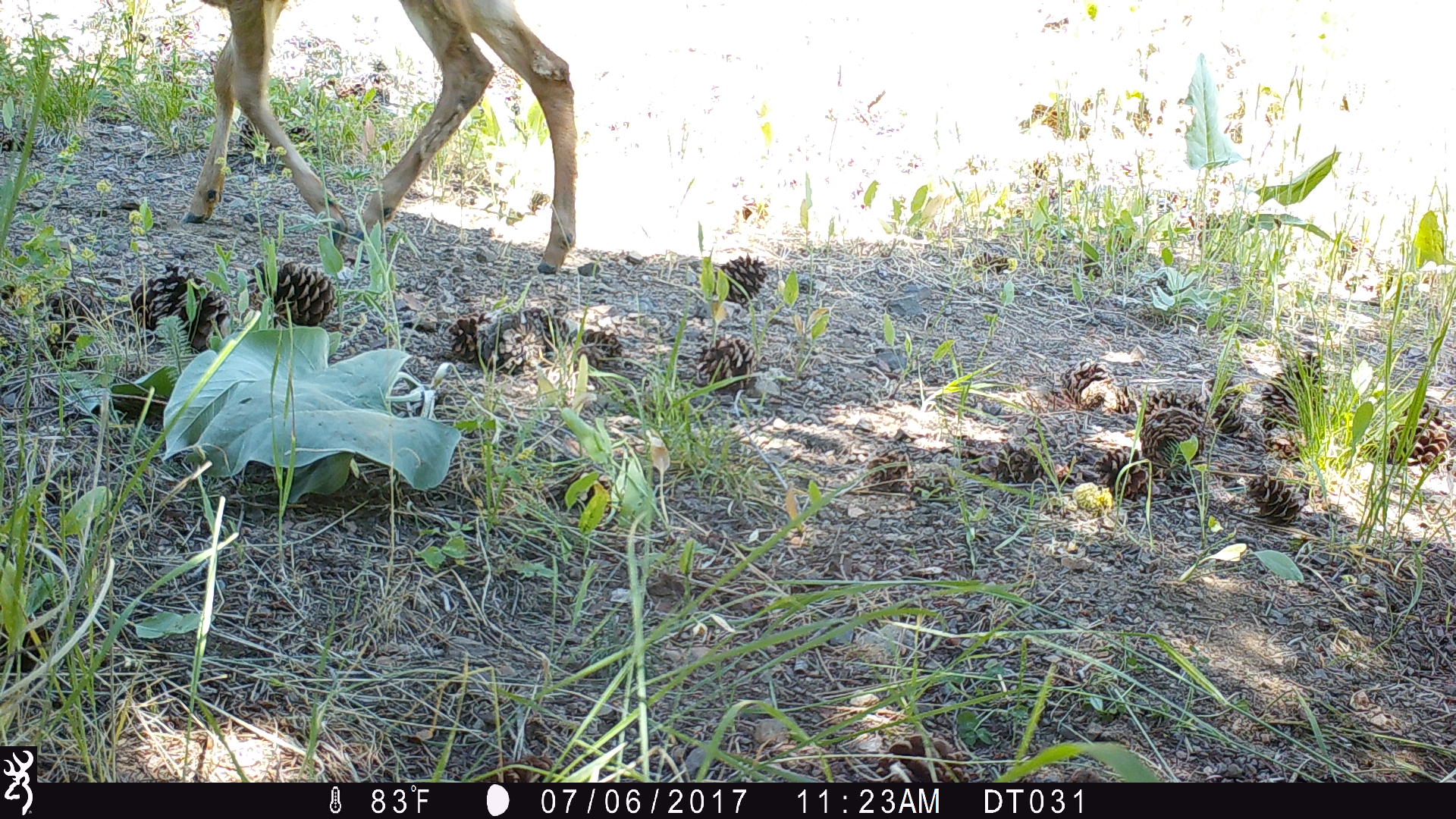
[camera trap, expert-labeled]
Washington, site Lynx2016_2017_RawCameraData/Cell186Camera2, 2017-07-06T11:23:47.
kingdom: Animalia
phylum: Chordata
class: Mammalia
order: Artiodactyla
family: Cervidae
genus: Odocoileus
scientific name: Odocoileus hemionus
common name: mule deer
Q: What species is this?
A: Odocoileus hemionus (mule deer).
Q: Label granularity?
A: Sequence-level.